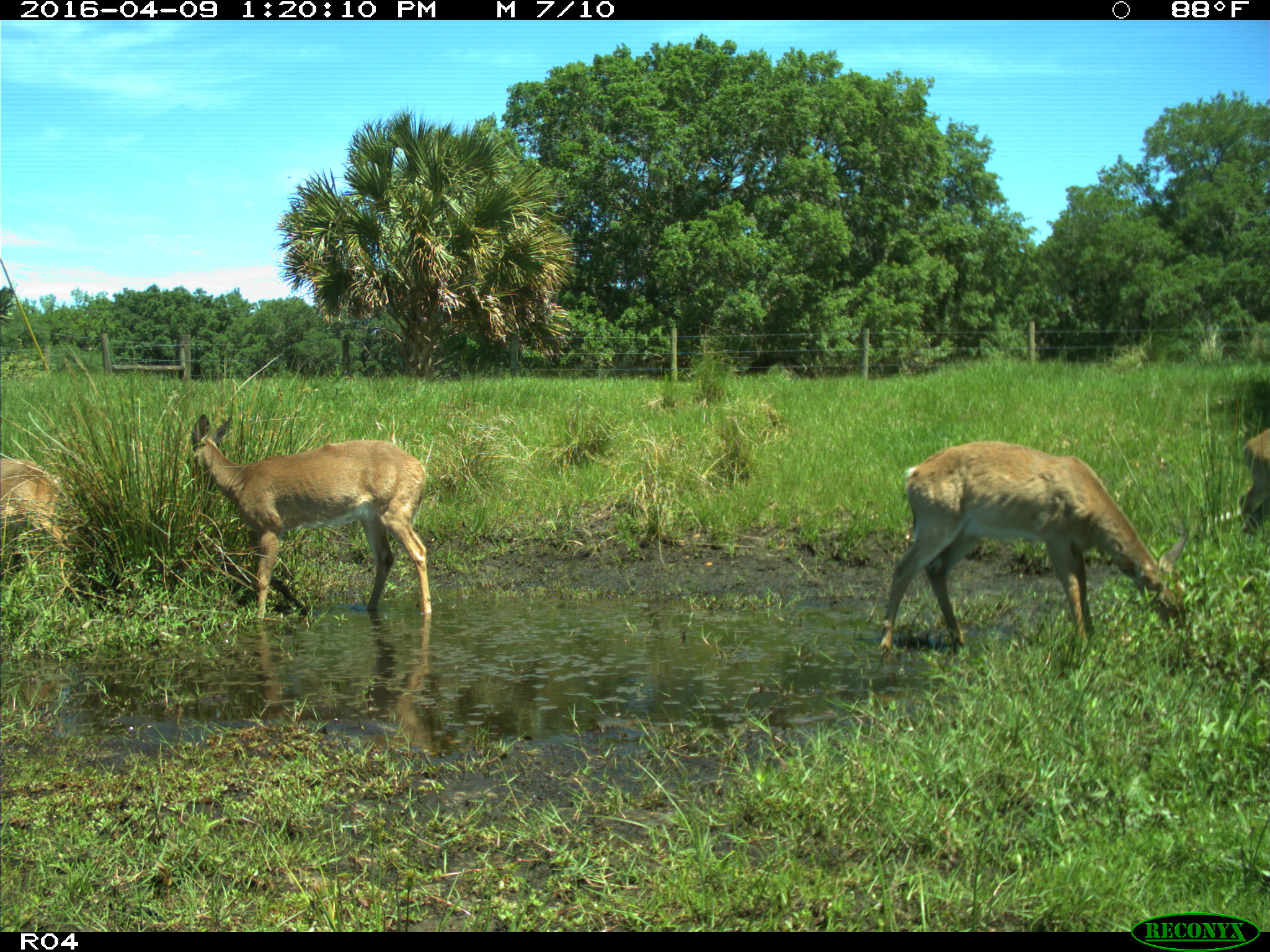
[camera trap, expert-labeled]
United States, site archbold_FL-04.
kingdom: Animalia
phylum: Chordata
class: Mammalia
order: Artiodactyla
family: Cervidae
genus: Odocoileus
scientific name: Odocoileus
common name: deer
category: unidentified deer